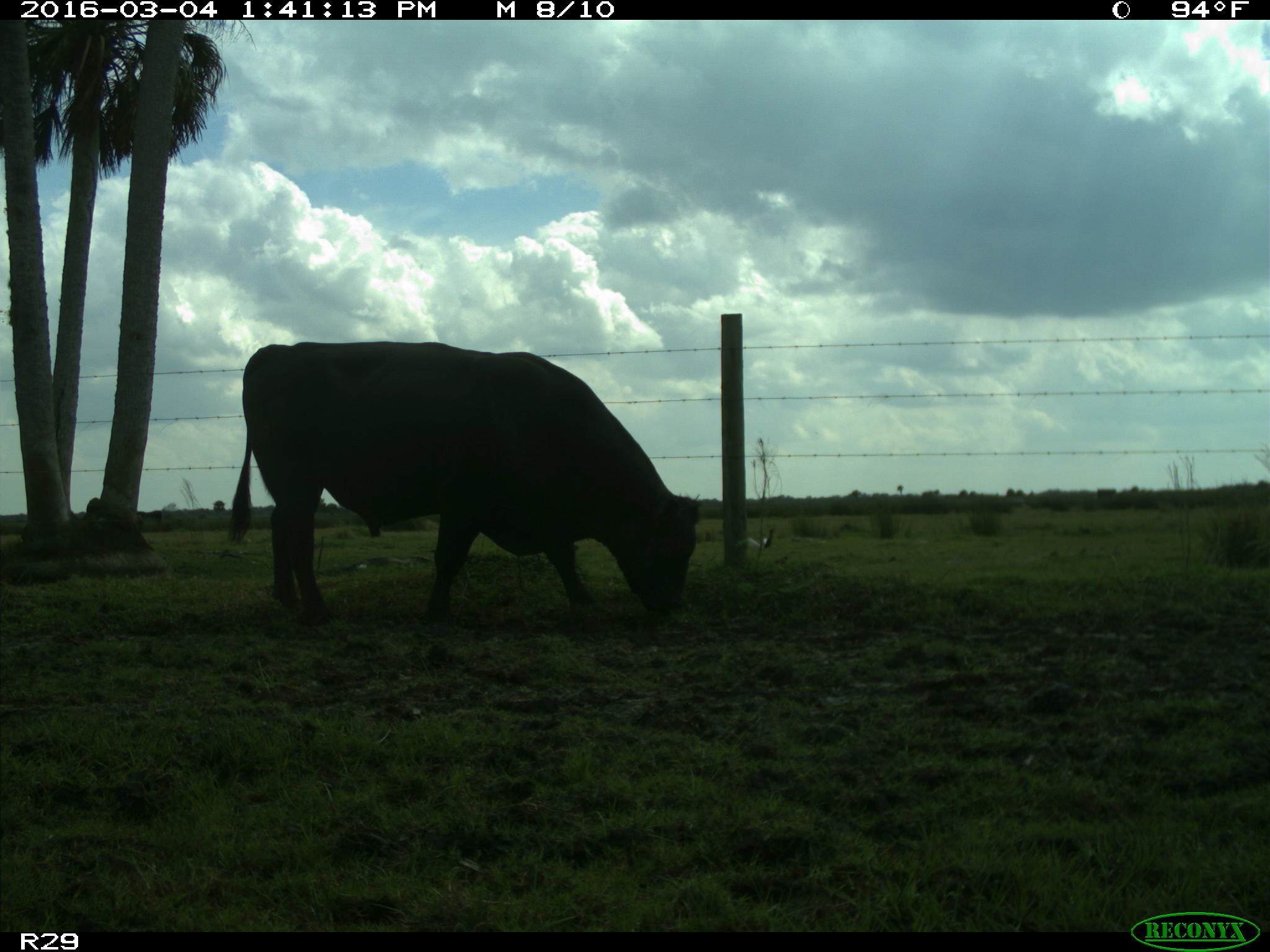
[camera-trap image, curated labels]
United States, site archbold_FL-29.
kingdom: Animalia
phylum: Chordata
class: Mammalia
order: Artiodactyla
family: Bovidae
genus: Bos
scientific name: Bos taurus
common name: domestic cow